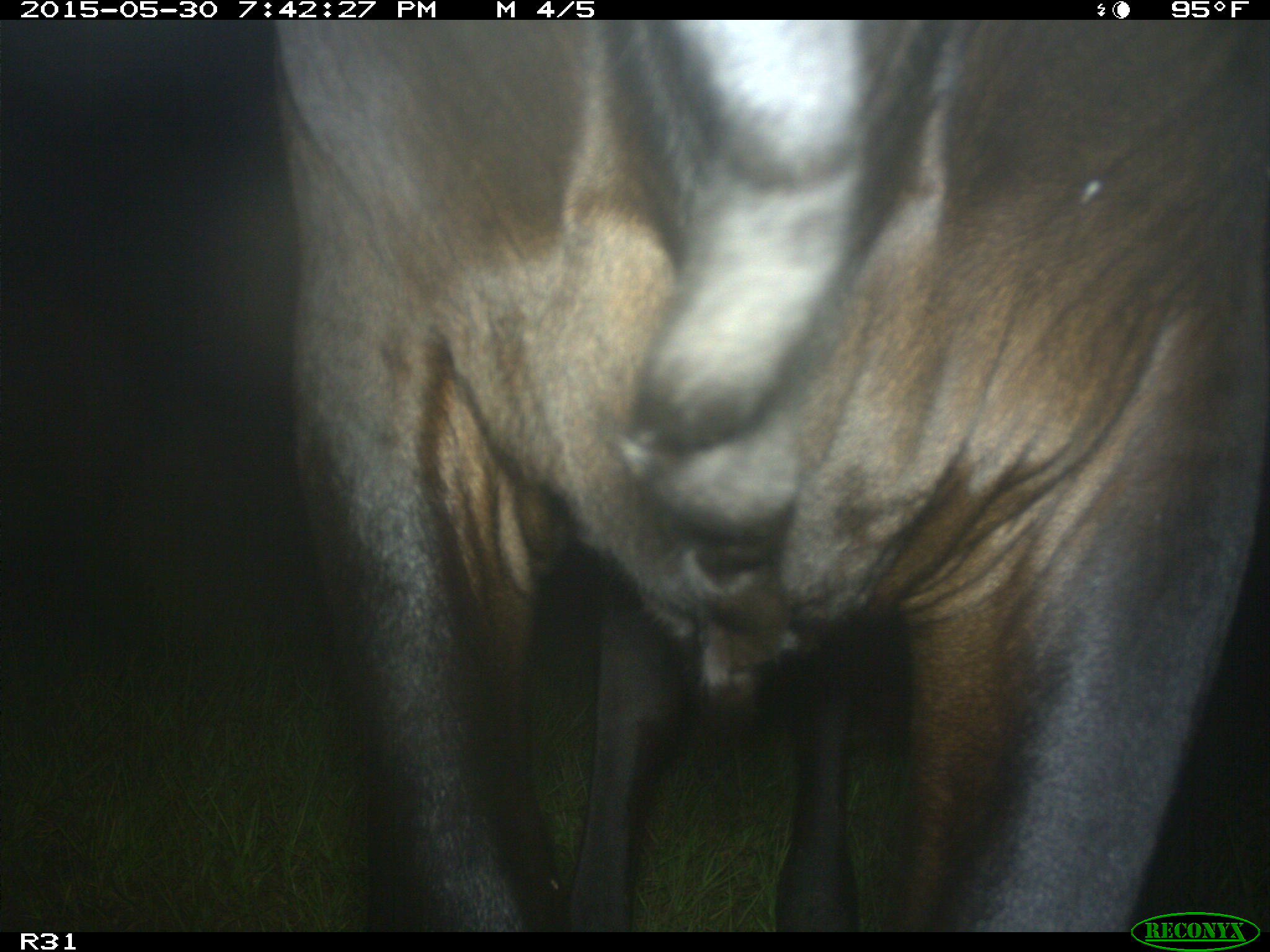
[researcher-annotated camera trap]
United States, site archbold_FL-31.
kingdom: Animalia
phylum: Chordata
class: Mammalia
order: Artiodactyla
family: Bovidae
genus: Bos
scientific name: Bos taurus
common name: domestic cow